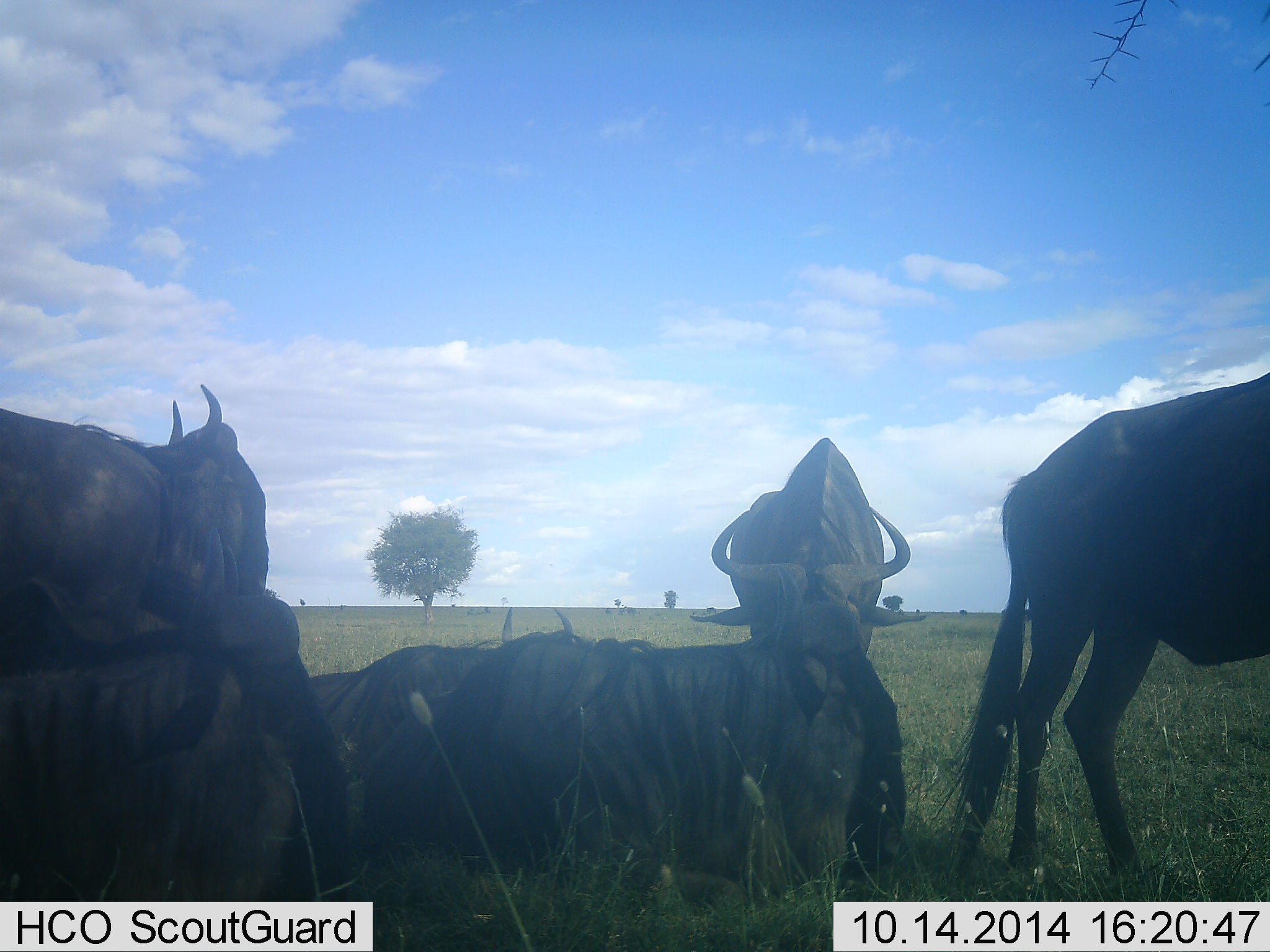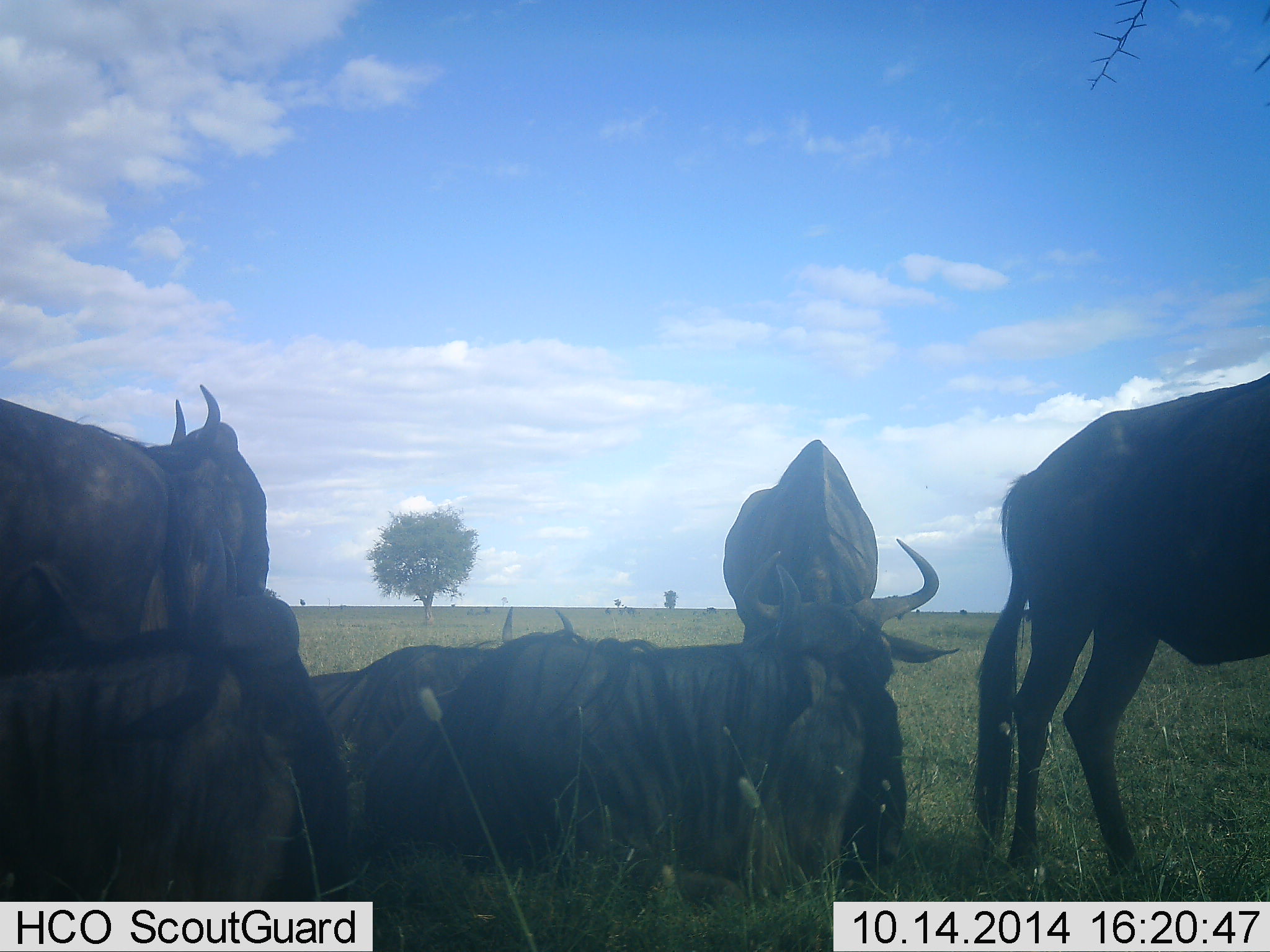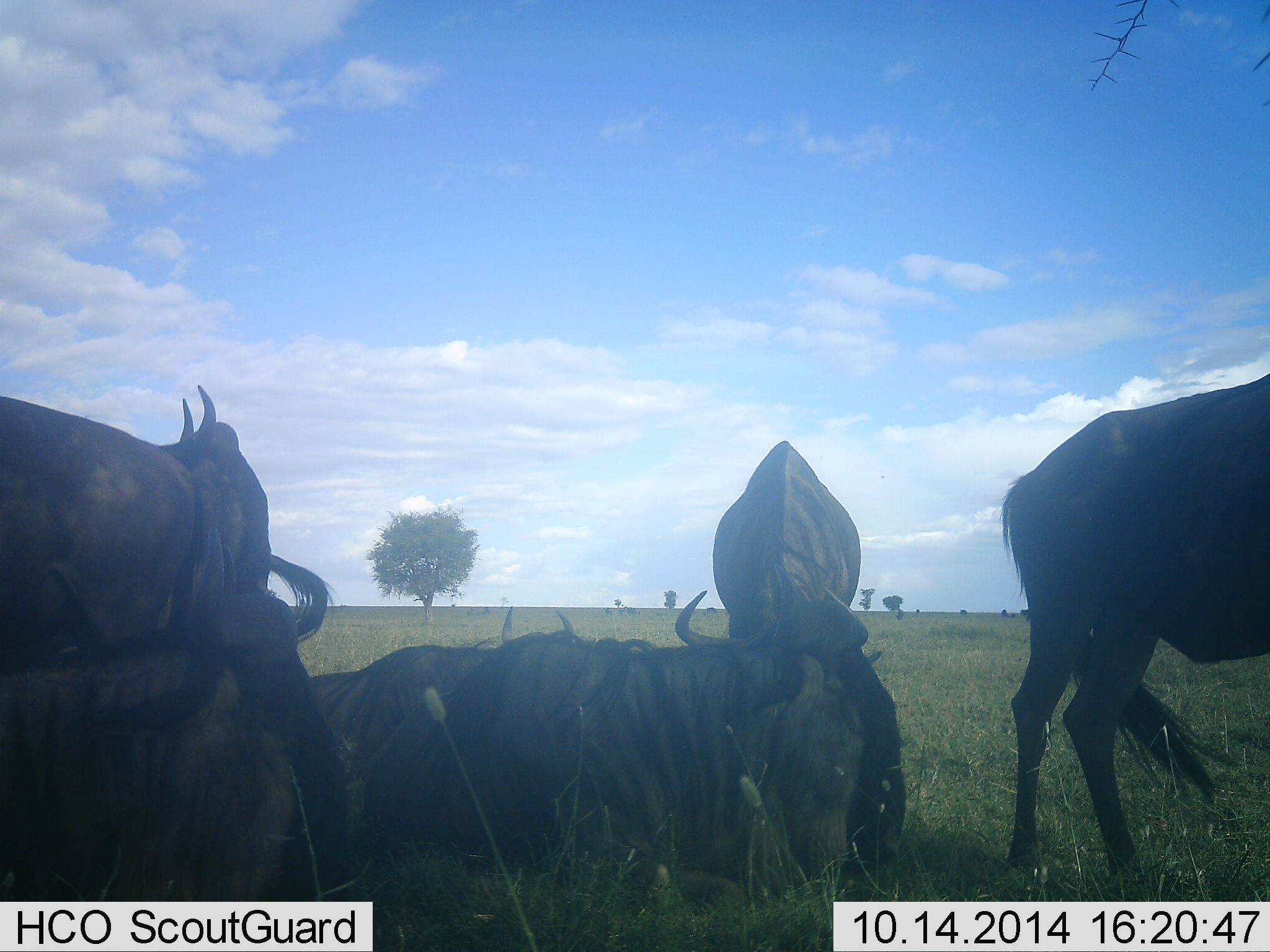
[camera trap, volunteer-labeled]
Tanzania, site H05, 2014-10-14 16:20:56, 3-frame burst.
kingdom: Animalia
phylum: Chordata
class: Mammalia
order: Artiodactyla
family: Bovidae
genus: Connochaetes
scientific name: Connochaetes taurinus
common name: blue wildebeest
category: wildebeest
Wildebeest (blue wildebeest) (Connochaetes taurinus), count 6. Behavior (volunteer vote fractions): standing 70%, resting 100%, moving 10%, interacting 0%. Young present (vote fraction): 0%. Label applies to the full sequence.